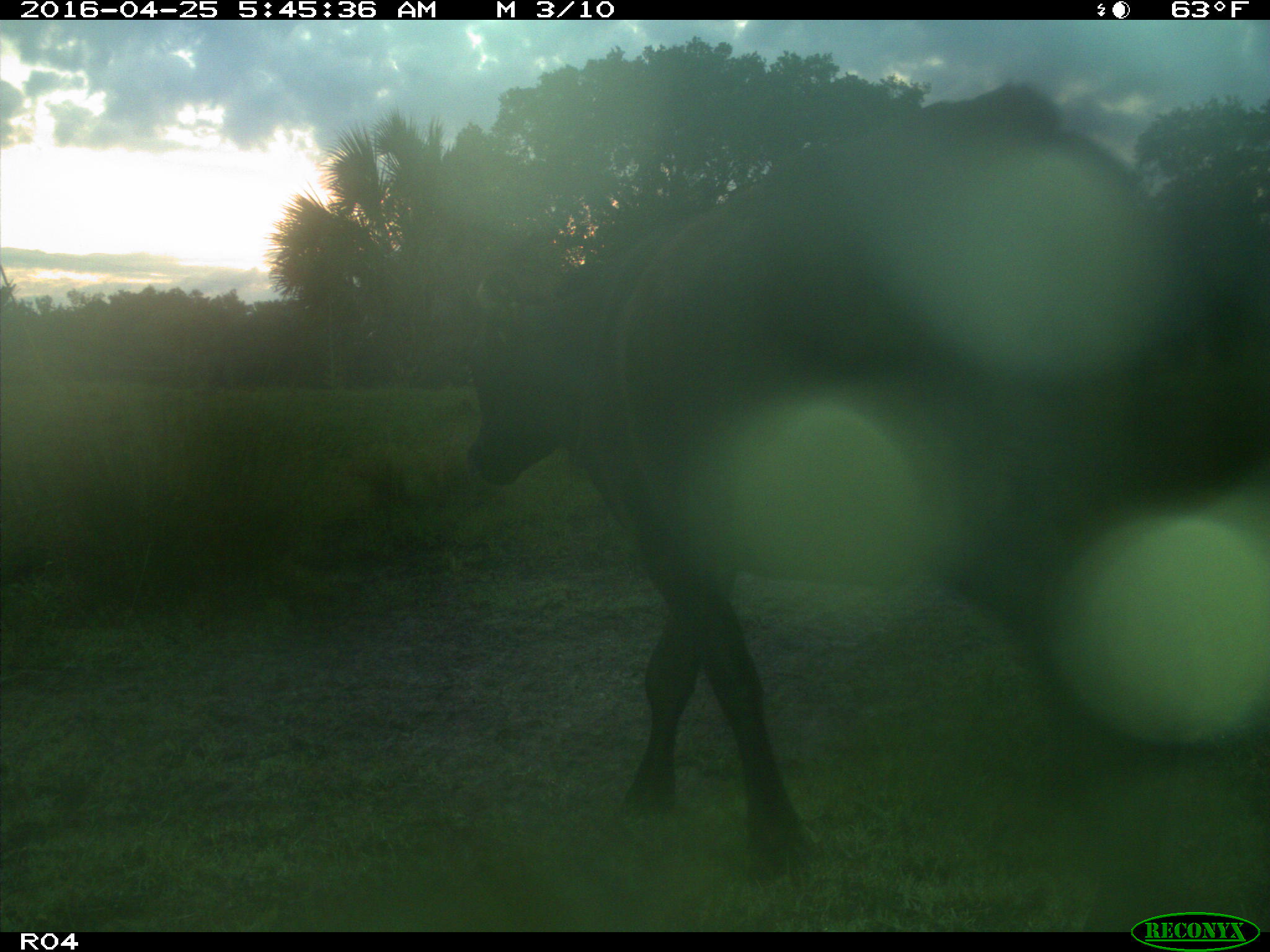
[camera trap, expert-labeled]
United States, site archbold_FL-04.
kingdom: Animalia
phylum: Chordata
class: Mammalia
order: Artiodactyla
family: Bovidae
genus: Bos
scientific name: Bos taurus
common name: domestic cow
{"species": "Bos taurus (domestic cow)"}